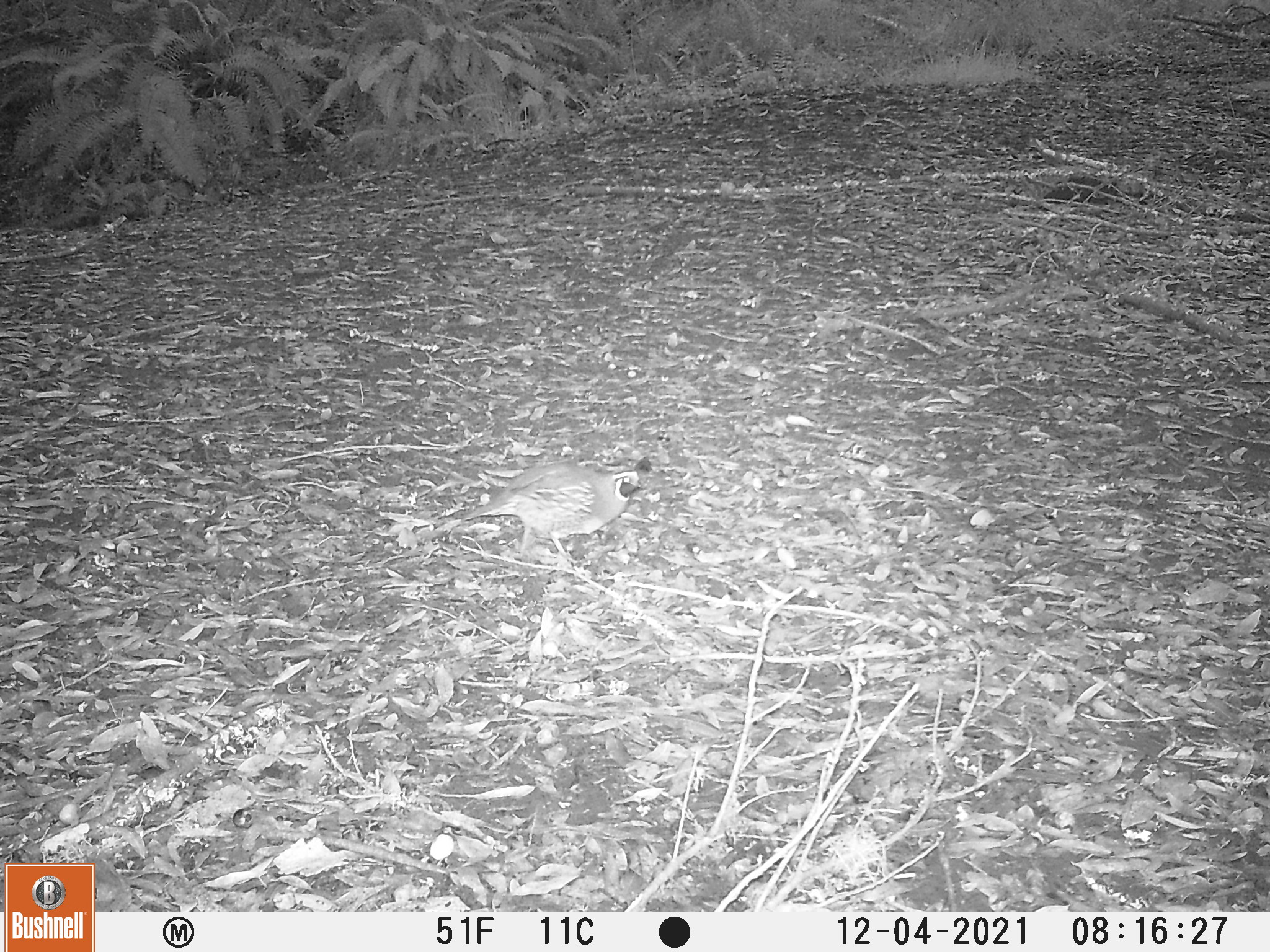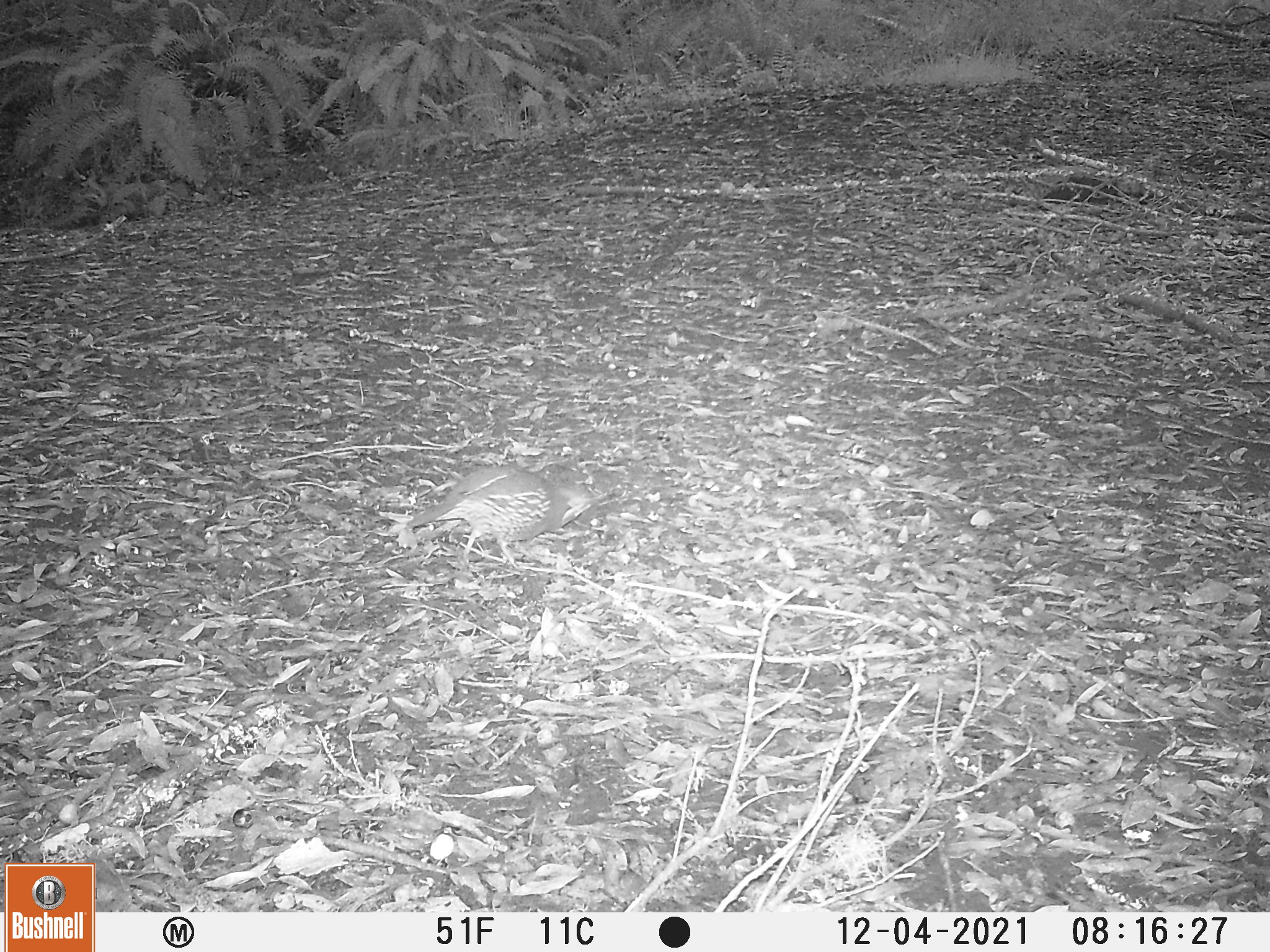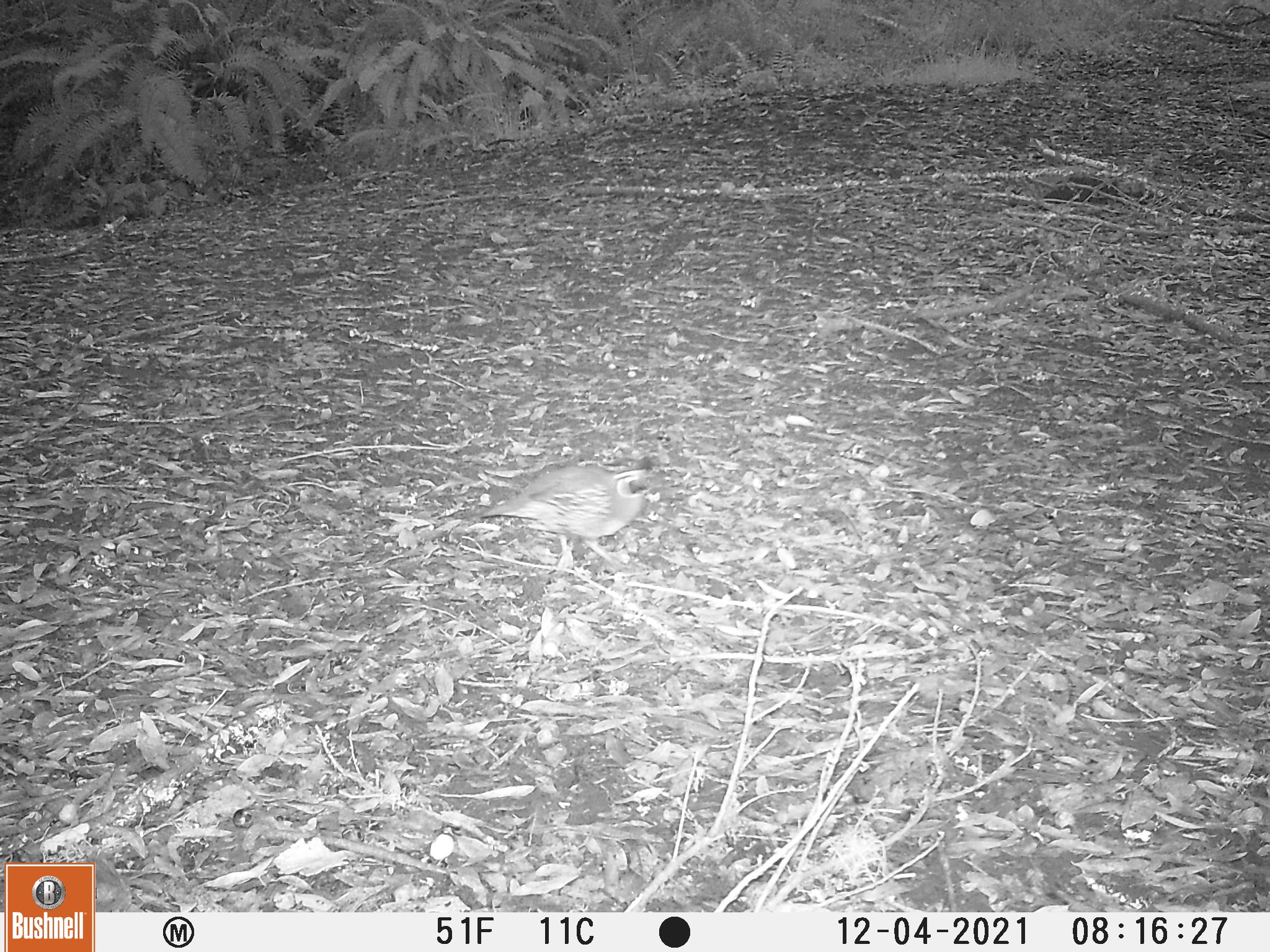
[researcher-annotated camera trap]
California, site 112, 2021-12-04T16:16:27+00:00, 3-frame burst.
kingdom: Animalia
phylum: Chordata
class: Aves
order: Galliformes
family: Odontophoridae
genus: Callipepla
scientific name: Callipepla californica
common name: california quail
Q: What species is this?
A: California quail (Callipepla californica).